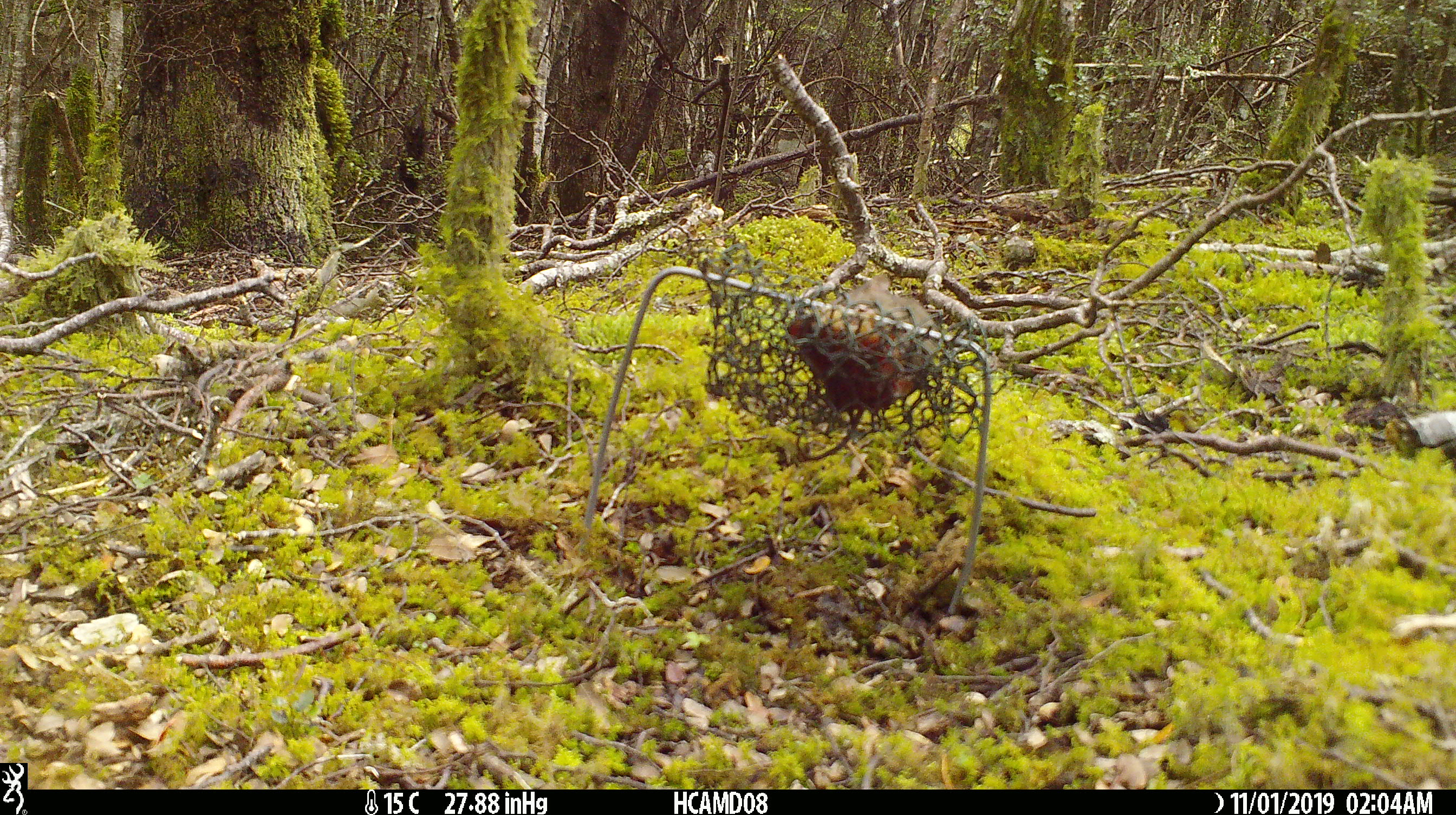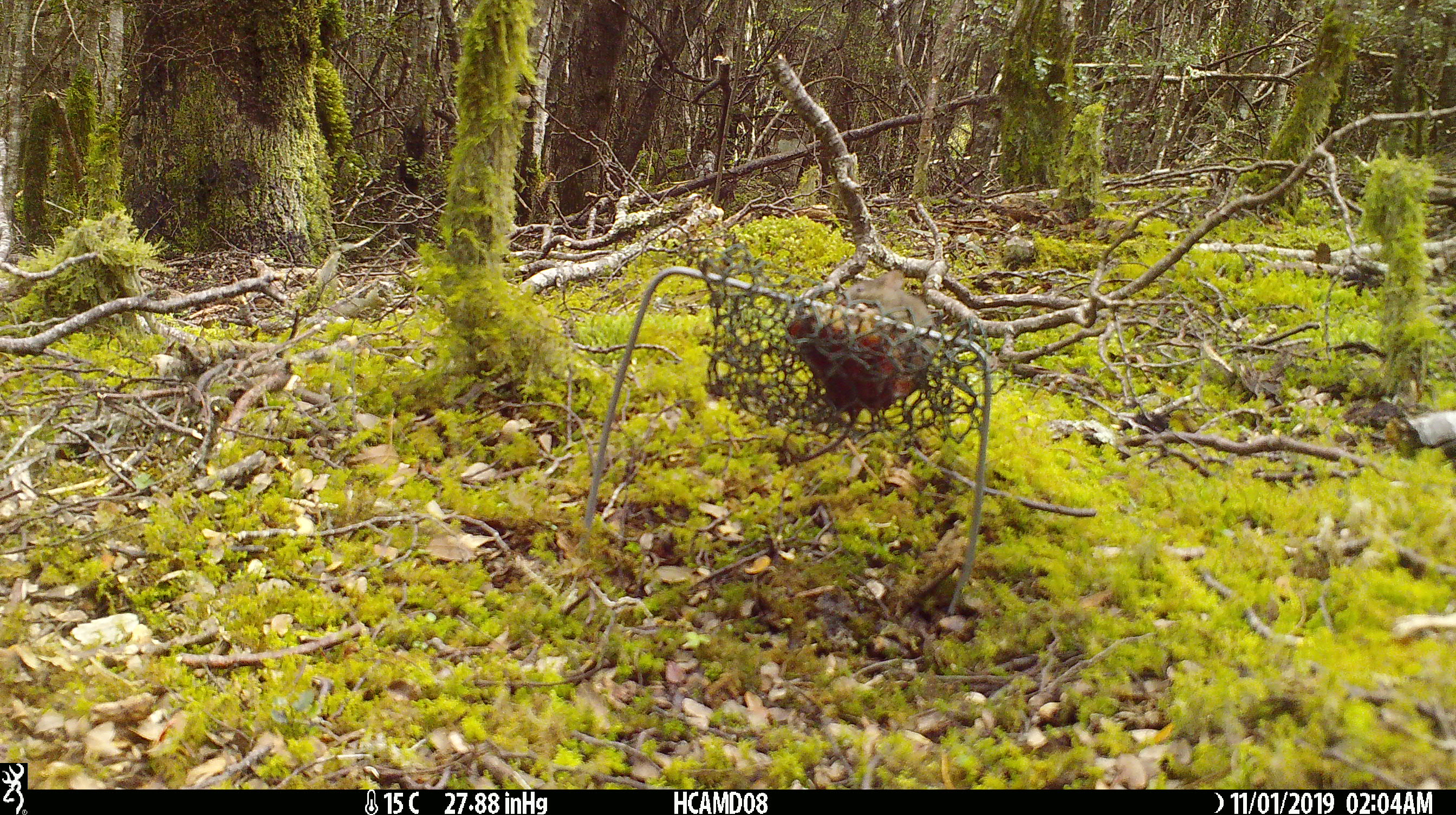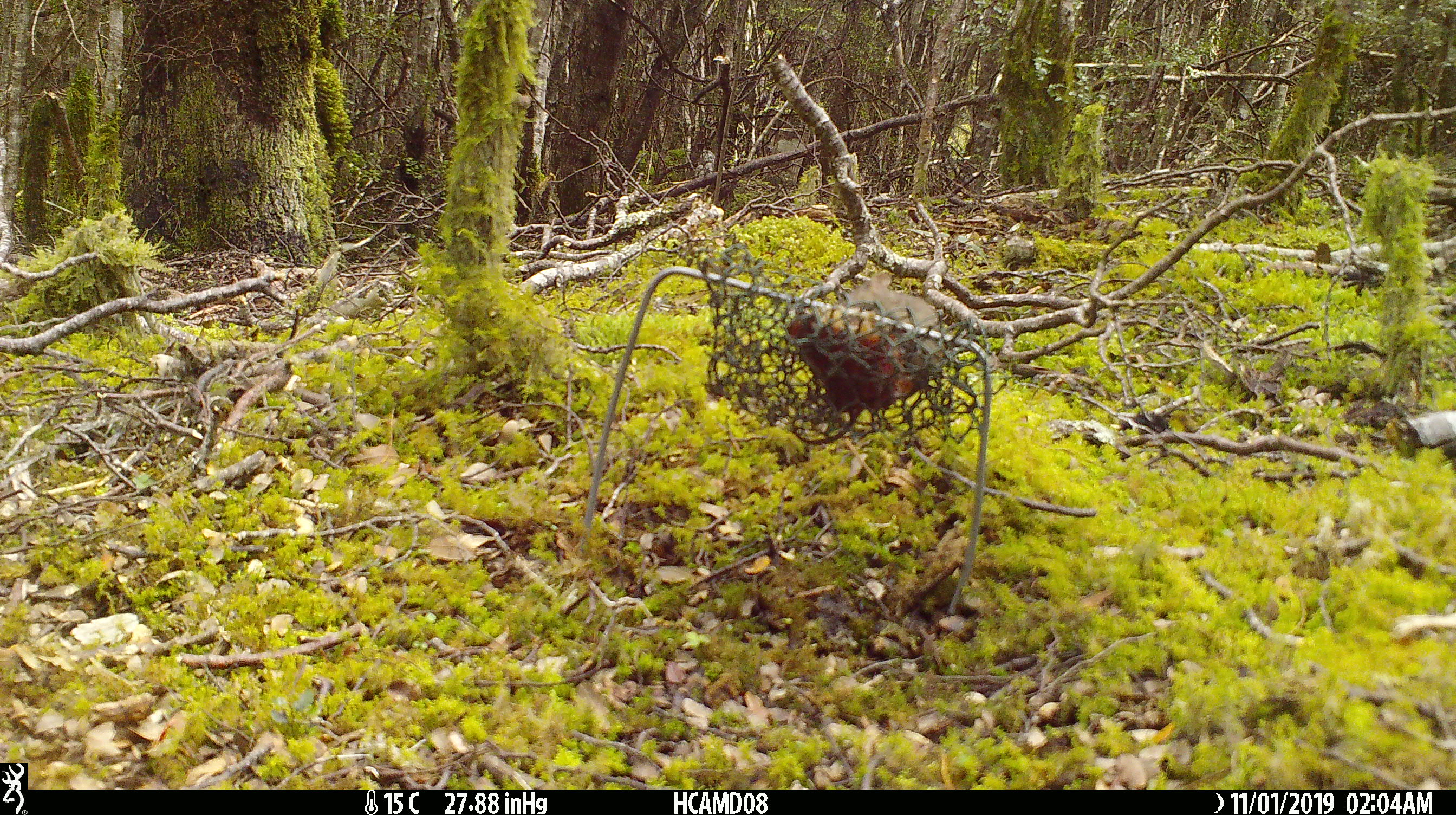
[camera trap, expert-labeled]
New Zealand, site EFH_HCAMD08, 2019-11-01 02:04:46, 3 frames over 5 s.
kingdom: Animalia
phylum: Chordata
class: Mammalia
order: Rodentia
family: Muridae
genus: Mus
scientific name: Mus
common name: mouse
Mouse (Mus).